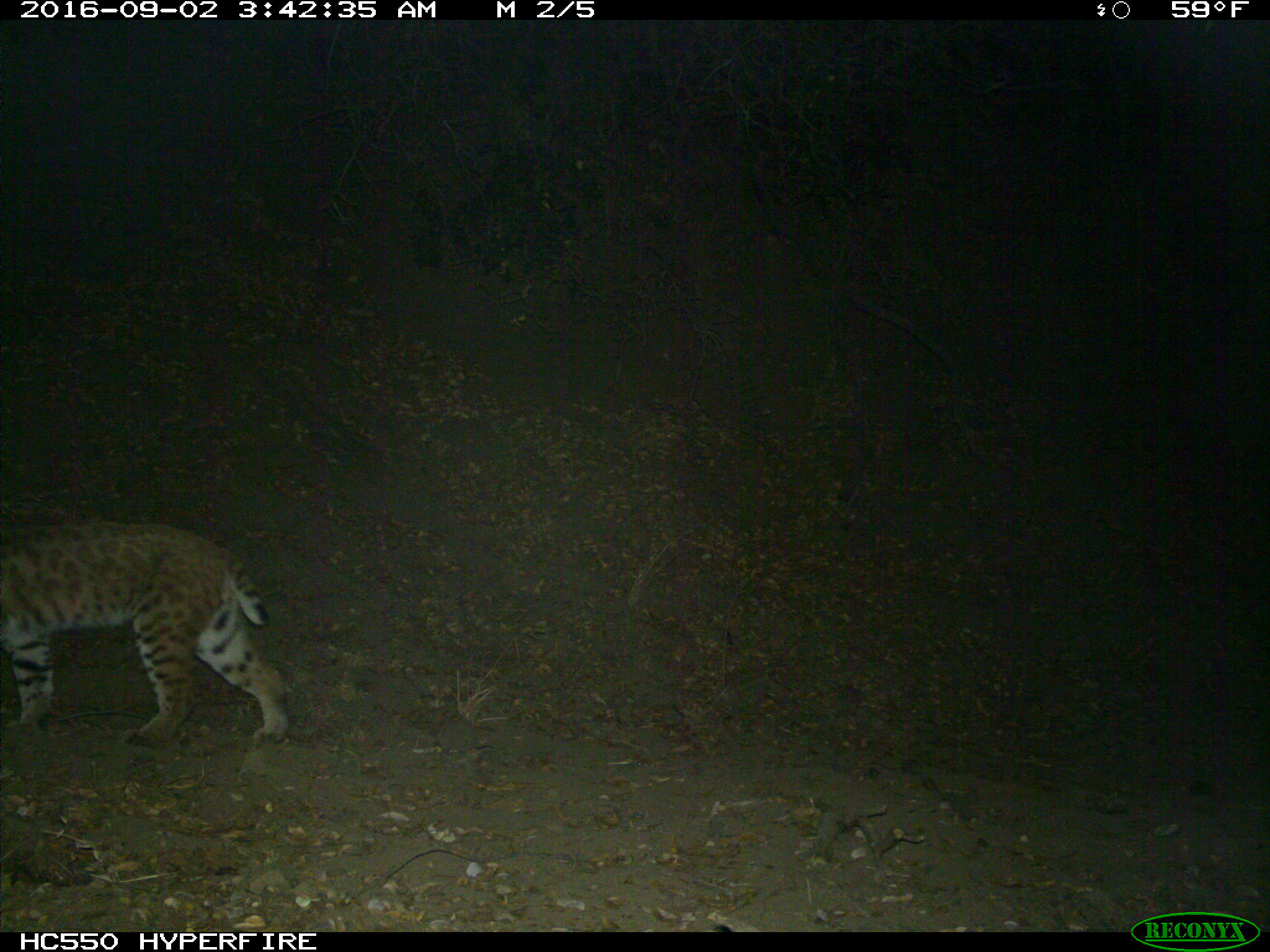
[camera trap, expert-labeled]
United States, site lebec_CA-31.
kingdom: Animalia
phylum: Chordata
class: Mammalia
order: Carnivora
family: Felidae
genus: Lynx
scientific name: Lynx rufus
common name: bobcat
Lynx rufus (bobcat).